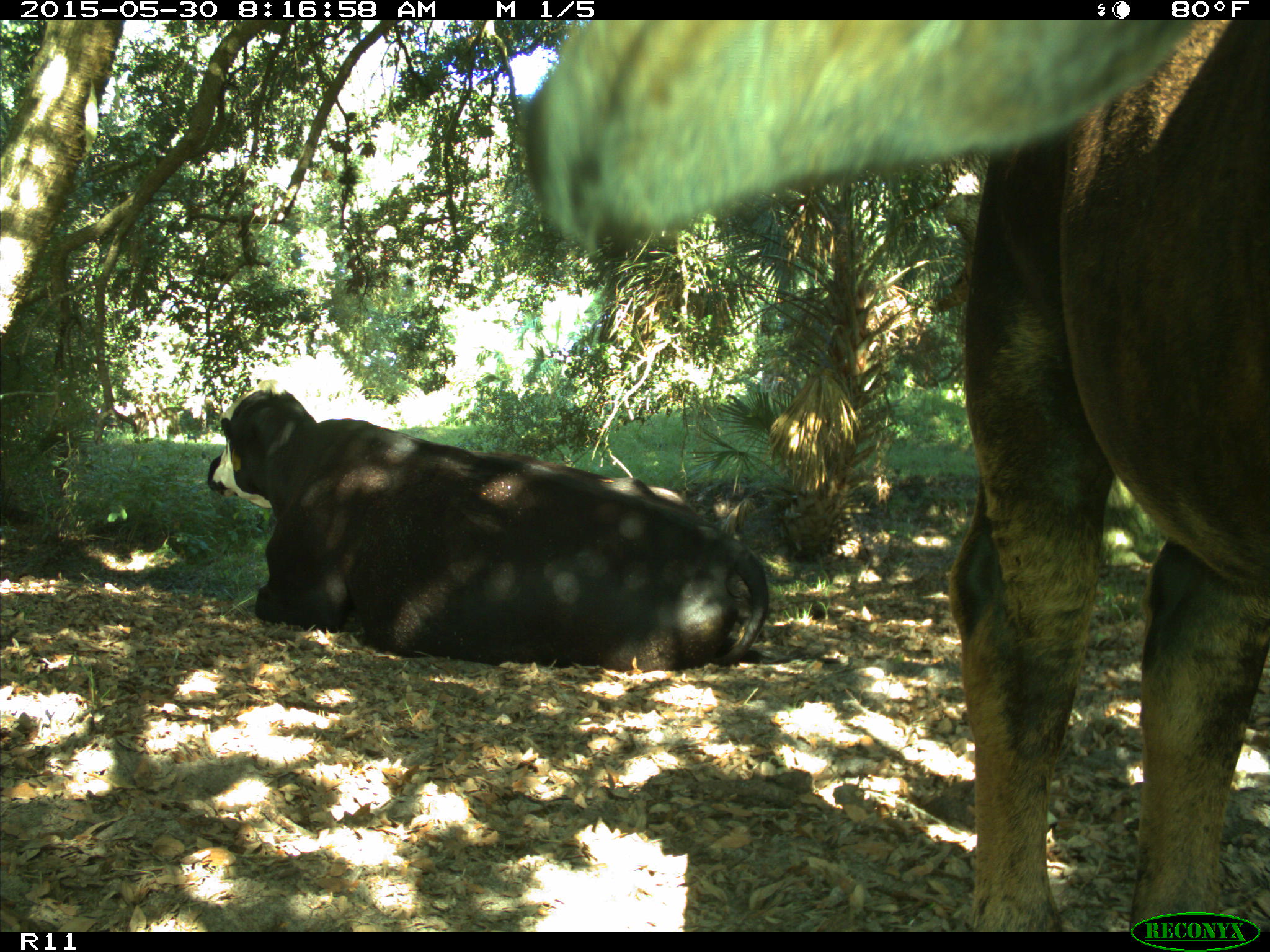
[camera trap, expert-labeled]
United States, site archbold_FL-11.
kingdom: Animalia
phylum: Chordata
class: Mammalia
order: Artiodactyla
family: Bovidae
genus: Bos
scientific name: Bos taurus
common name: domestic cow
Bos taurus (domestic cow).